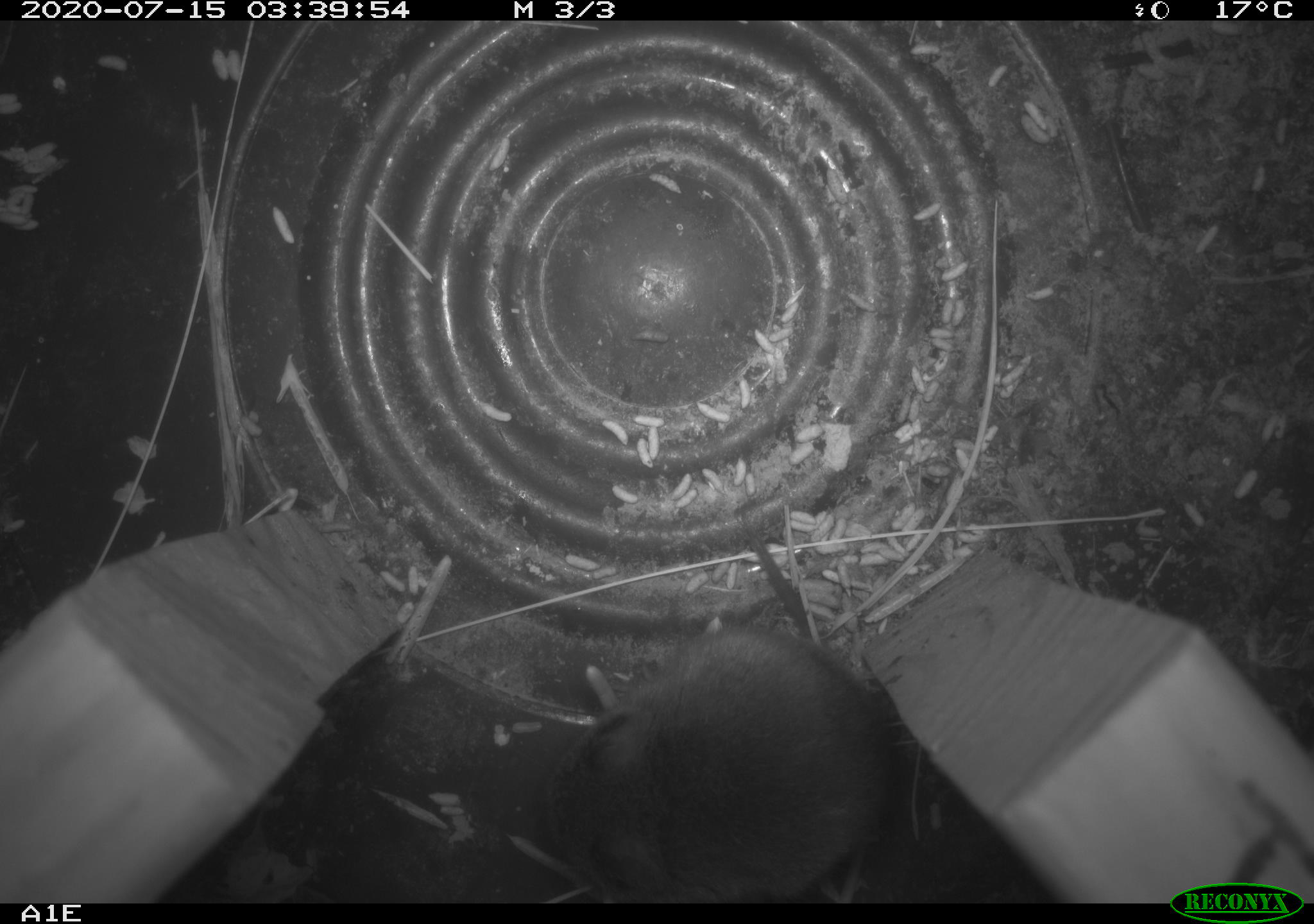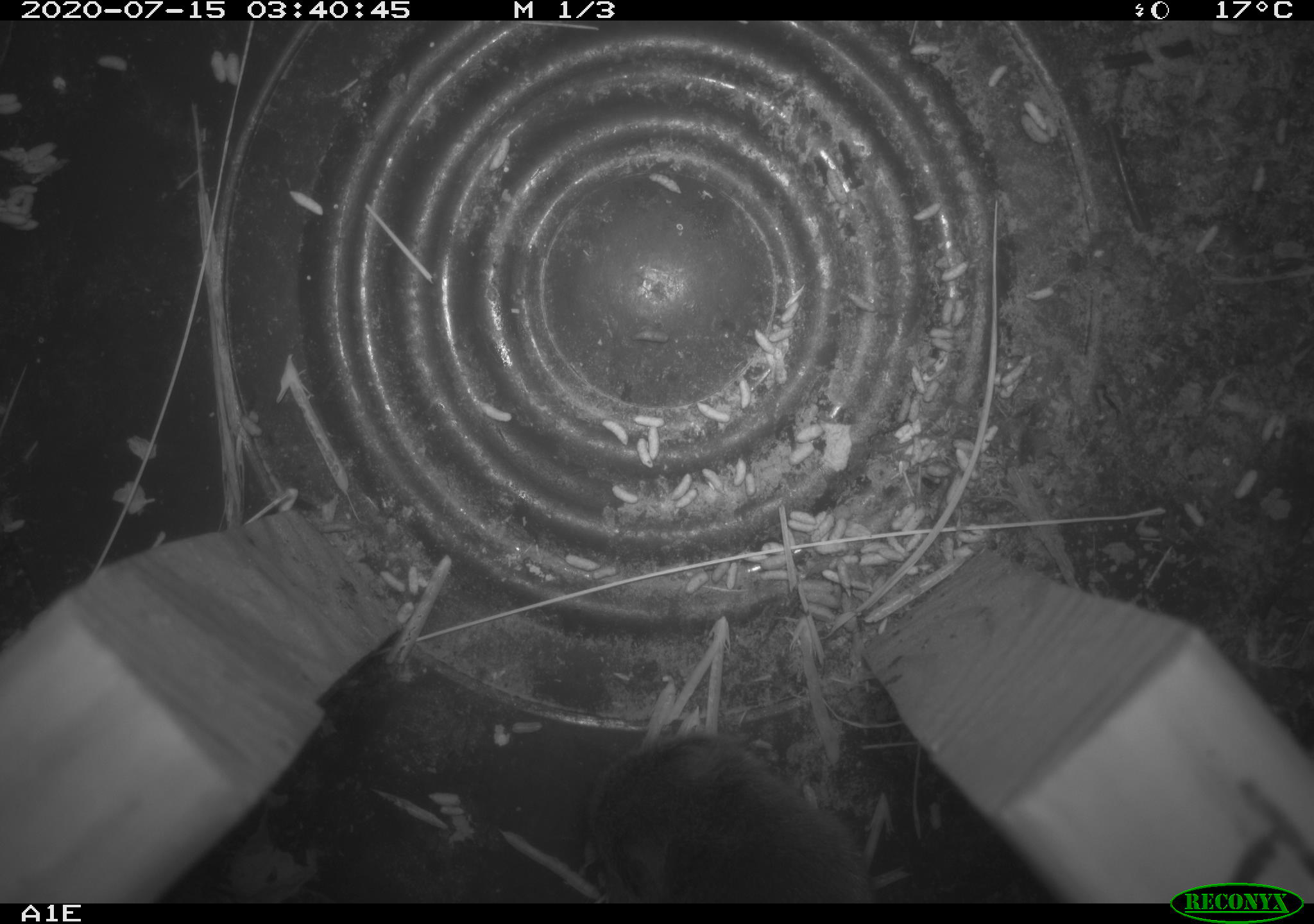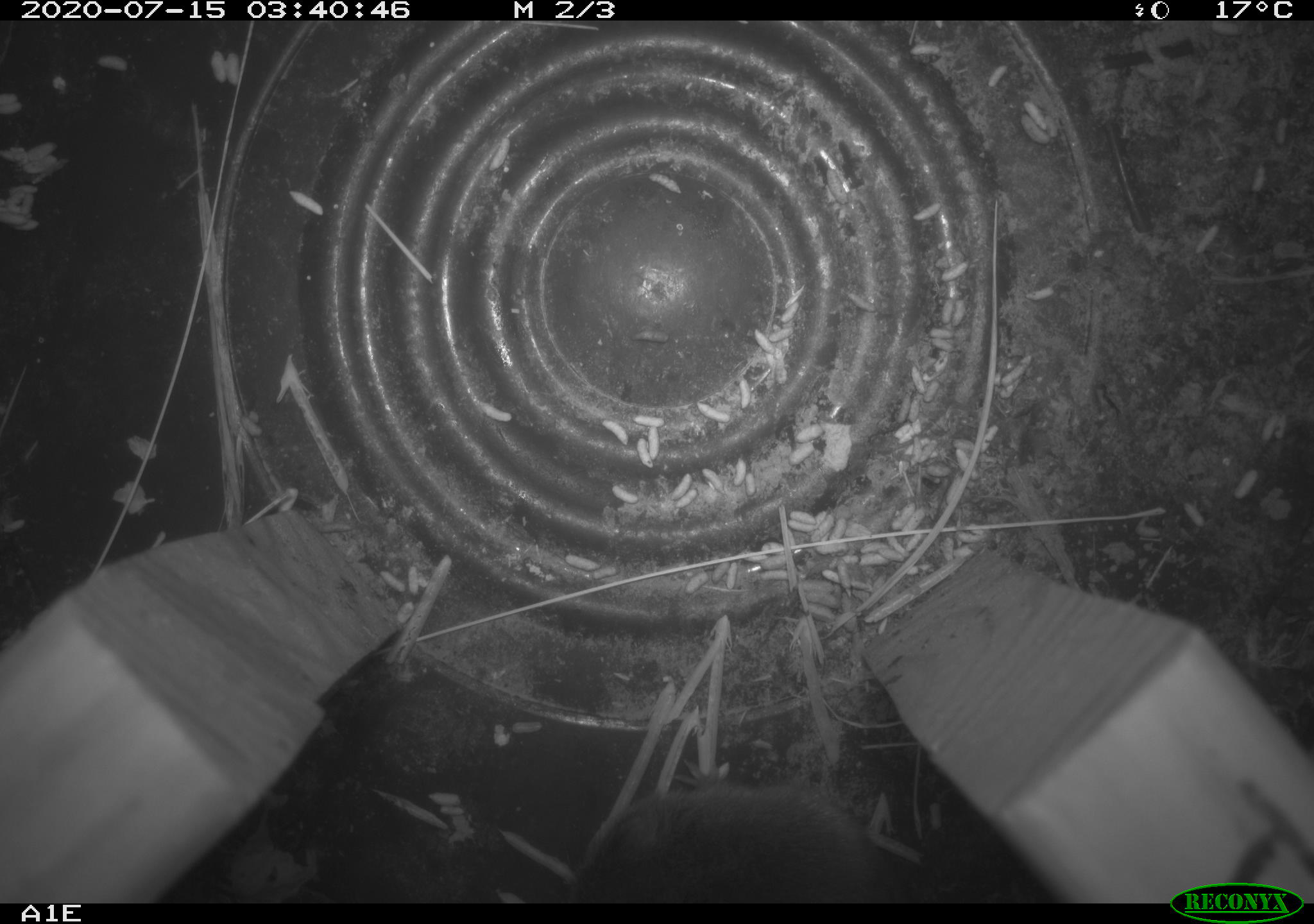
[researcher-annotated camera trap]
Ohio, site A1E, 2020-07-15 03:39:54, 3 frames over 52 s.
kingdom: Animalia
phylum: Chordata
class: Mammalia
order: Rodentia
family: Cricetidae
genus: Microtus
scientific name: Microtus pennsylvanicus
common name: meadow vole